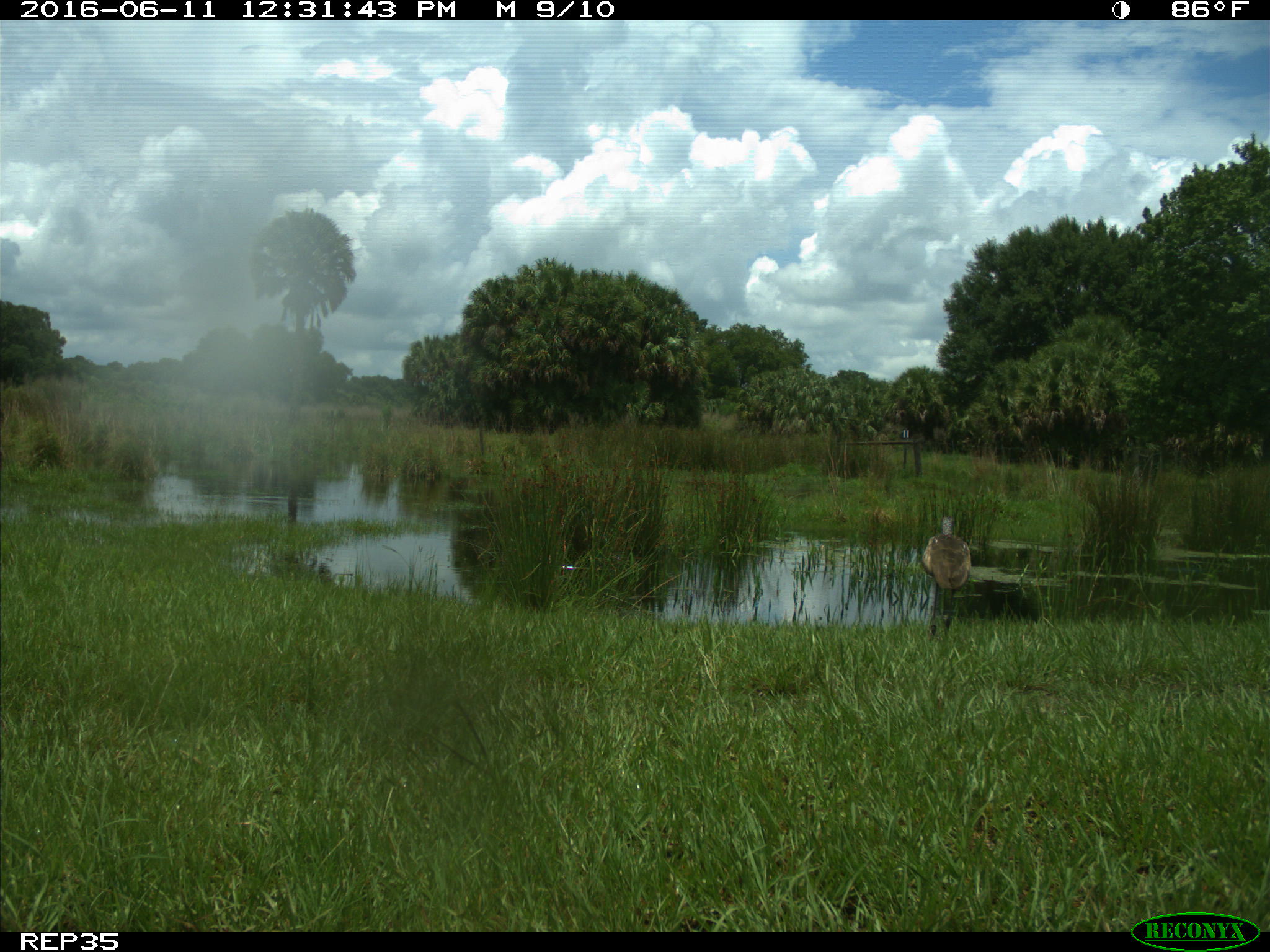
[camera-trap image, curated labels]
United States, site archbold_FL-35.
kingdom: Animalia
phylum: Chordata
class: Aves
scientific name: Aves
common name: birds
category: unidentified bird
Unidentified bird (birds) (Aves).